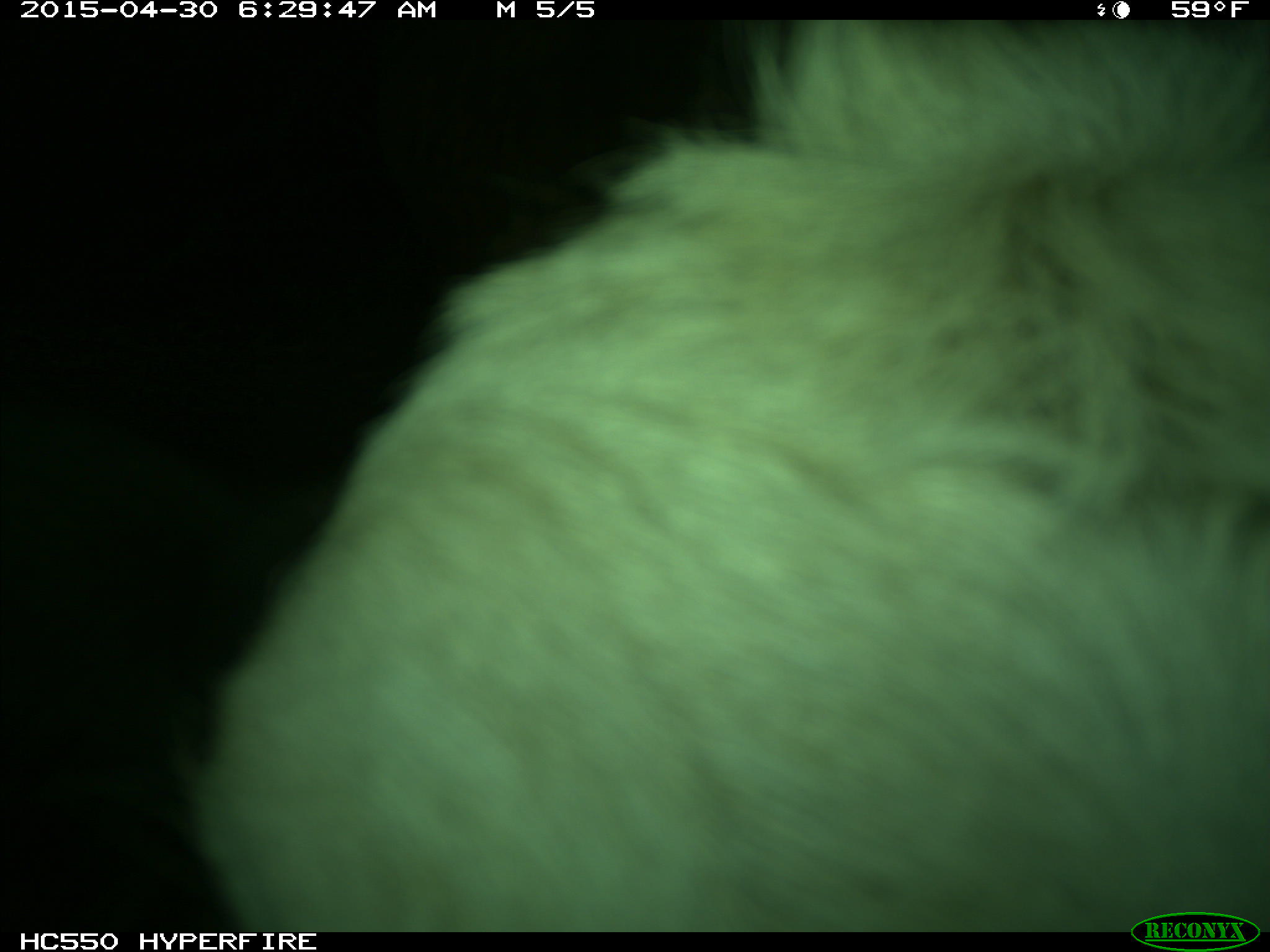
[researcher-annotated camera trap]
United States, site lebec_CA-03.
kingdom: Animalia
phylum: Chordata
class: Mammalia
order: Artiodactyla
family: Bovidae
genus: Bos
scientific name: Bos taurus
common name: domestic cow